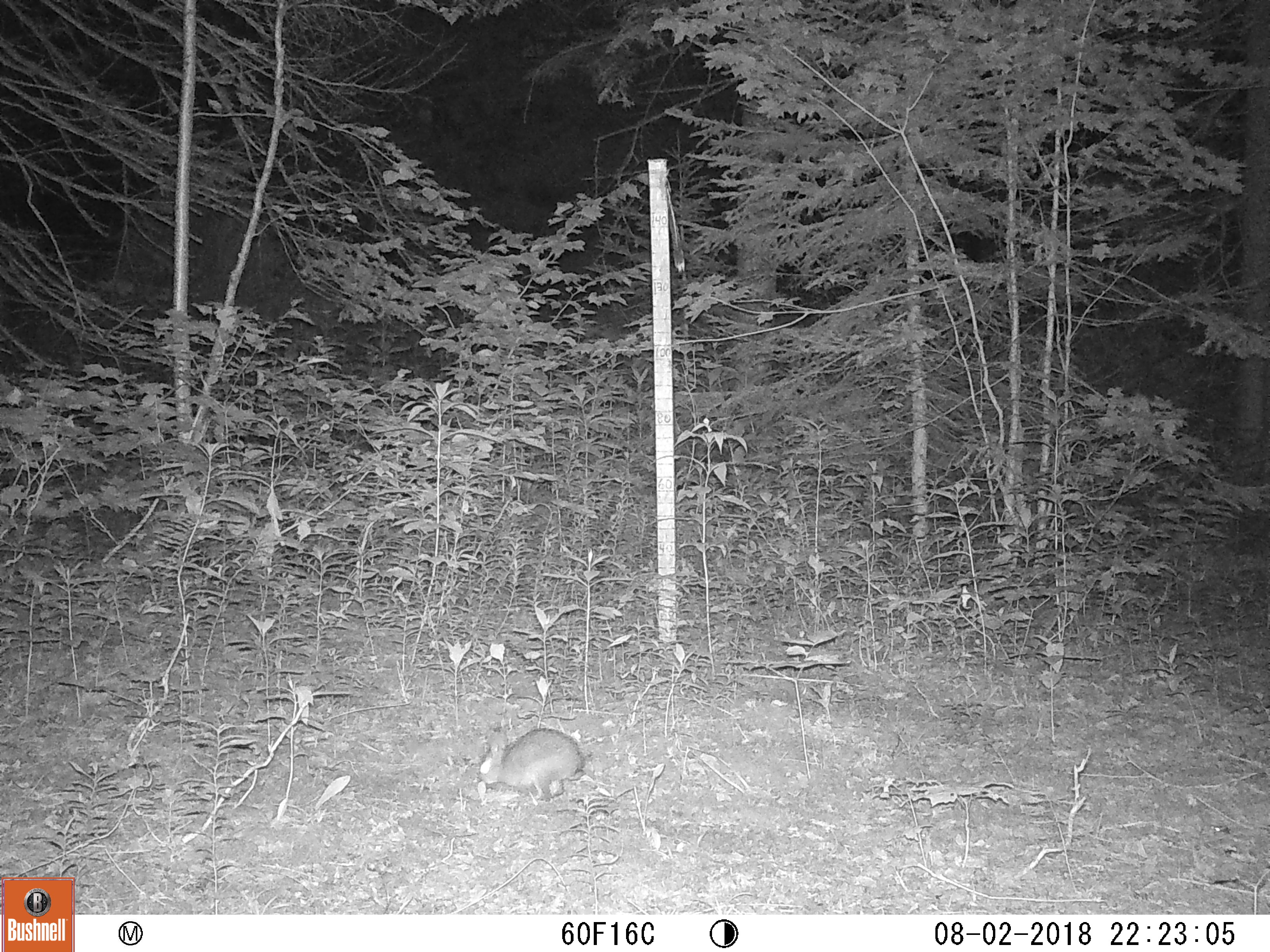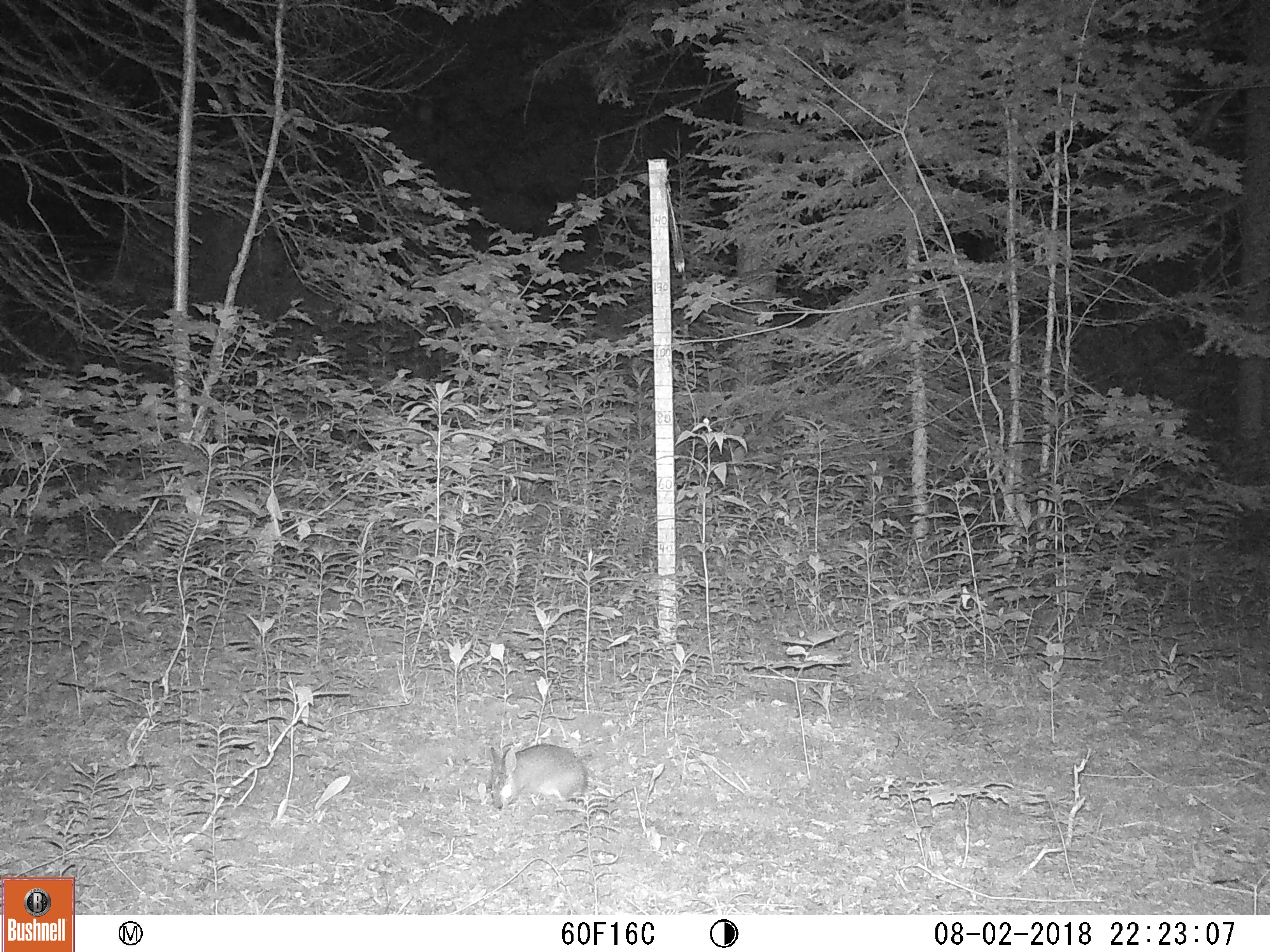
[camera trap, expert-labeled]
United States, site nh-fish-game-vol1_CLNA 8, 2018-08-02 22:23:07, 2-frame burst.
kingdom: Animalia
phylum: Chordata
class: Mammalia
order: Lagomorpha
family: Leporidae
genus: Lepus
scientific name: Lepus americanus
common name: snowshoe hare